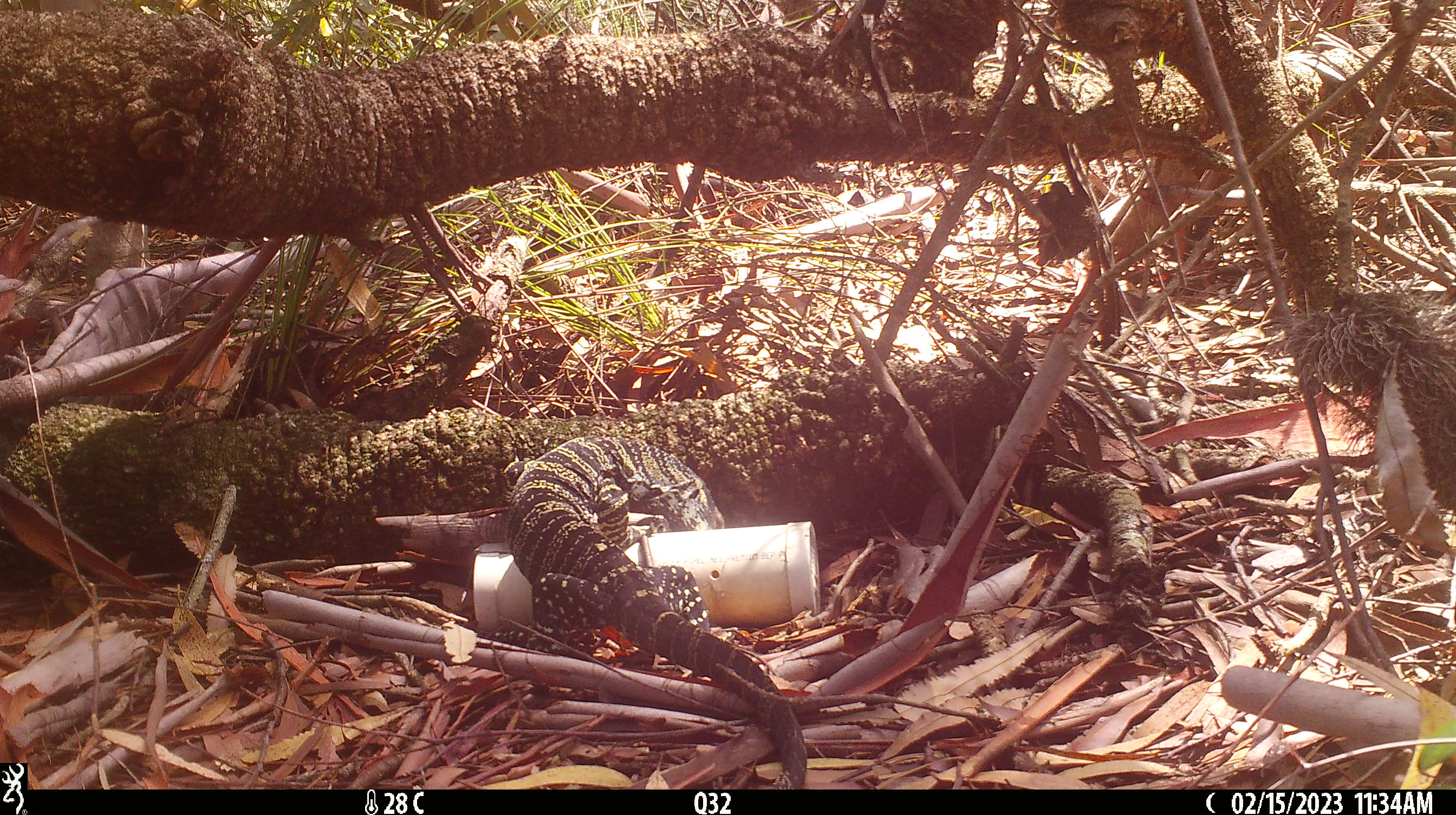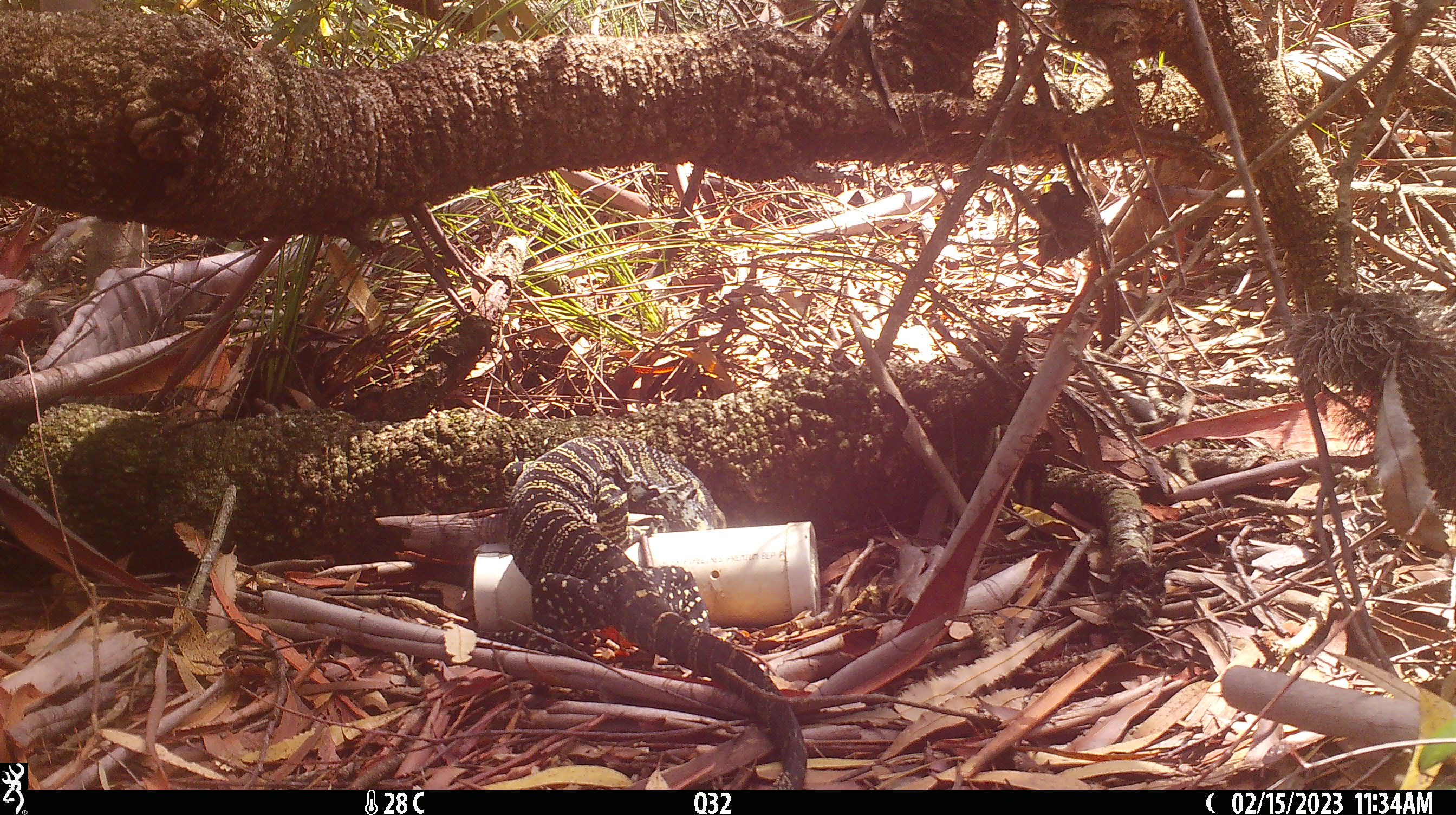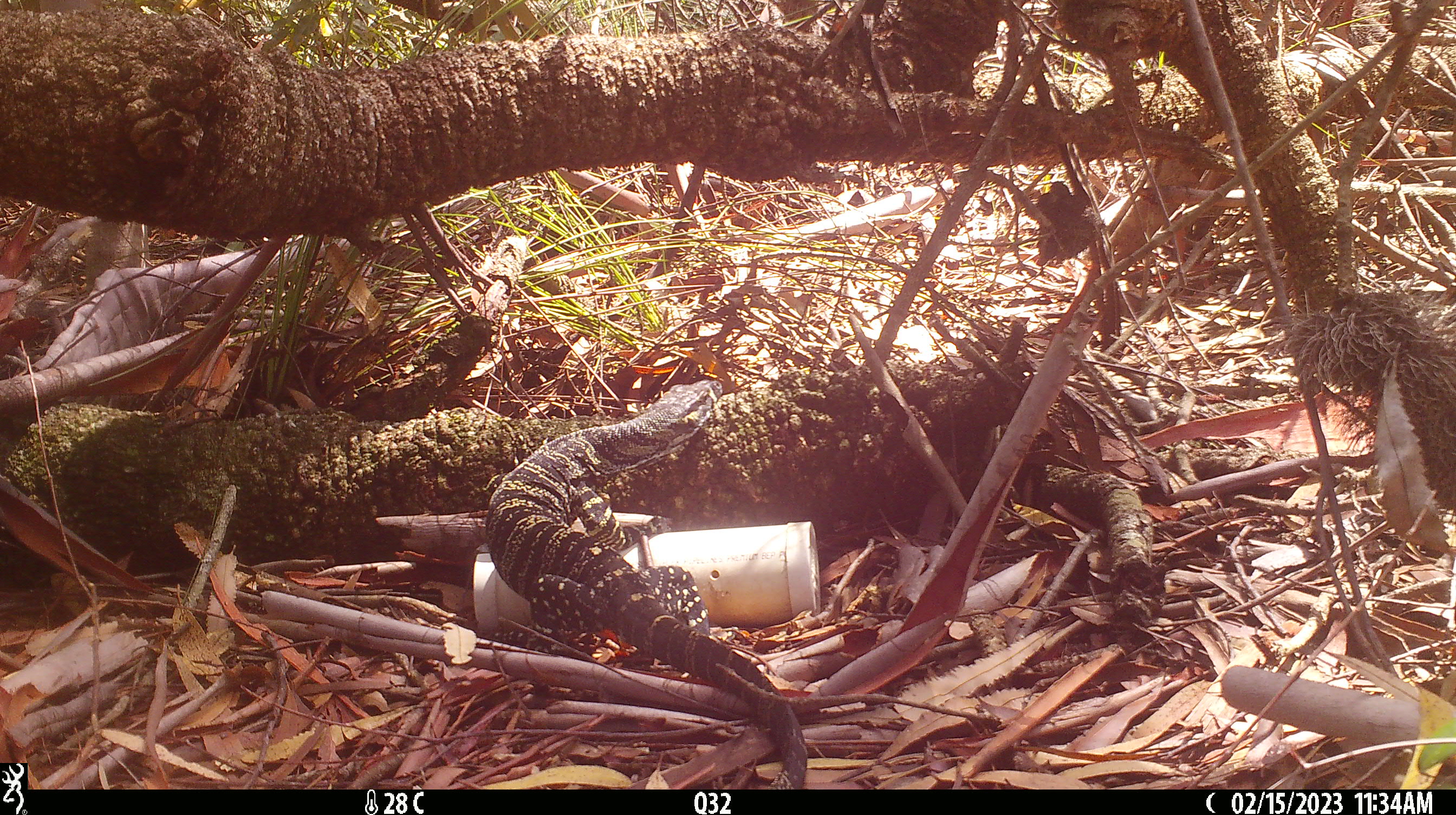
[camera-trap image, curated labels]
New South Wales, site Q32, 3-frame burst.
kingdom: Animalia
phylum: Chordata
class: Reptilia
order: Squamata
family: Varanidae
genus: Varanus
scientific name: Varanus varius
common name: lace monitor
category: goanna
Goanna (lace monitor) (Varanus varius).